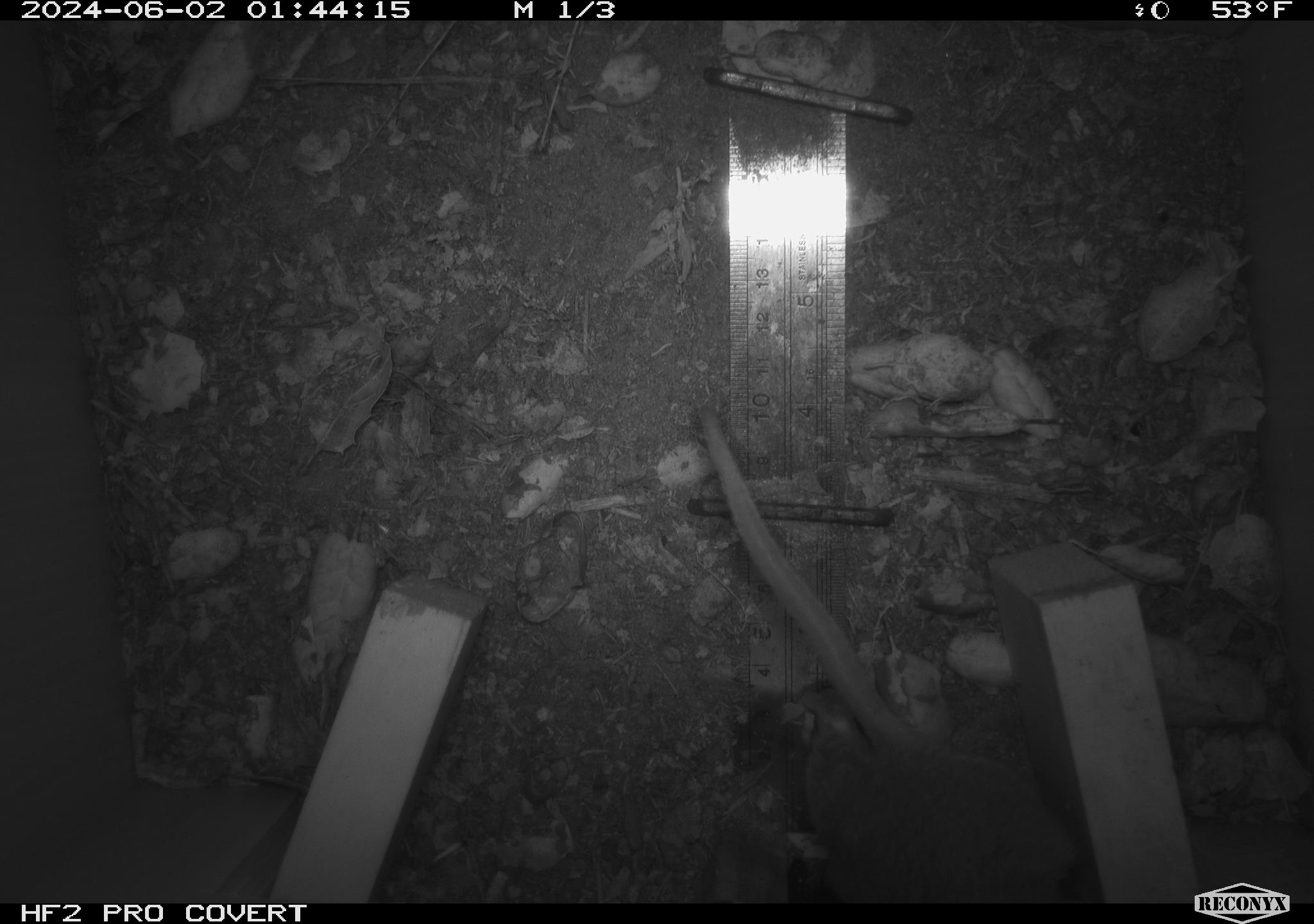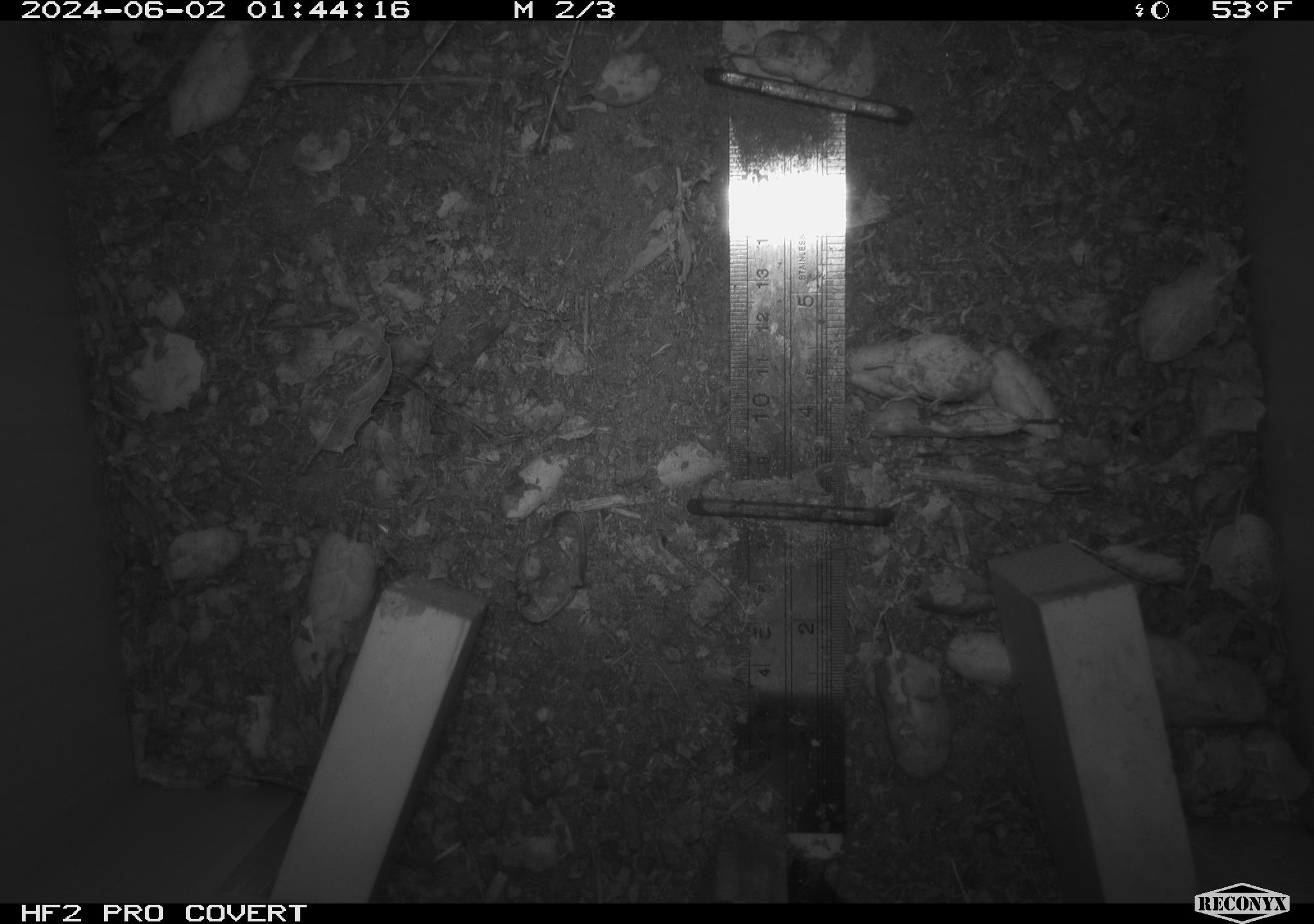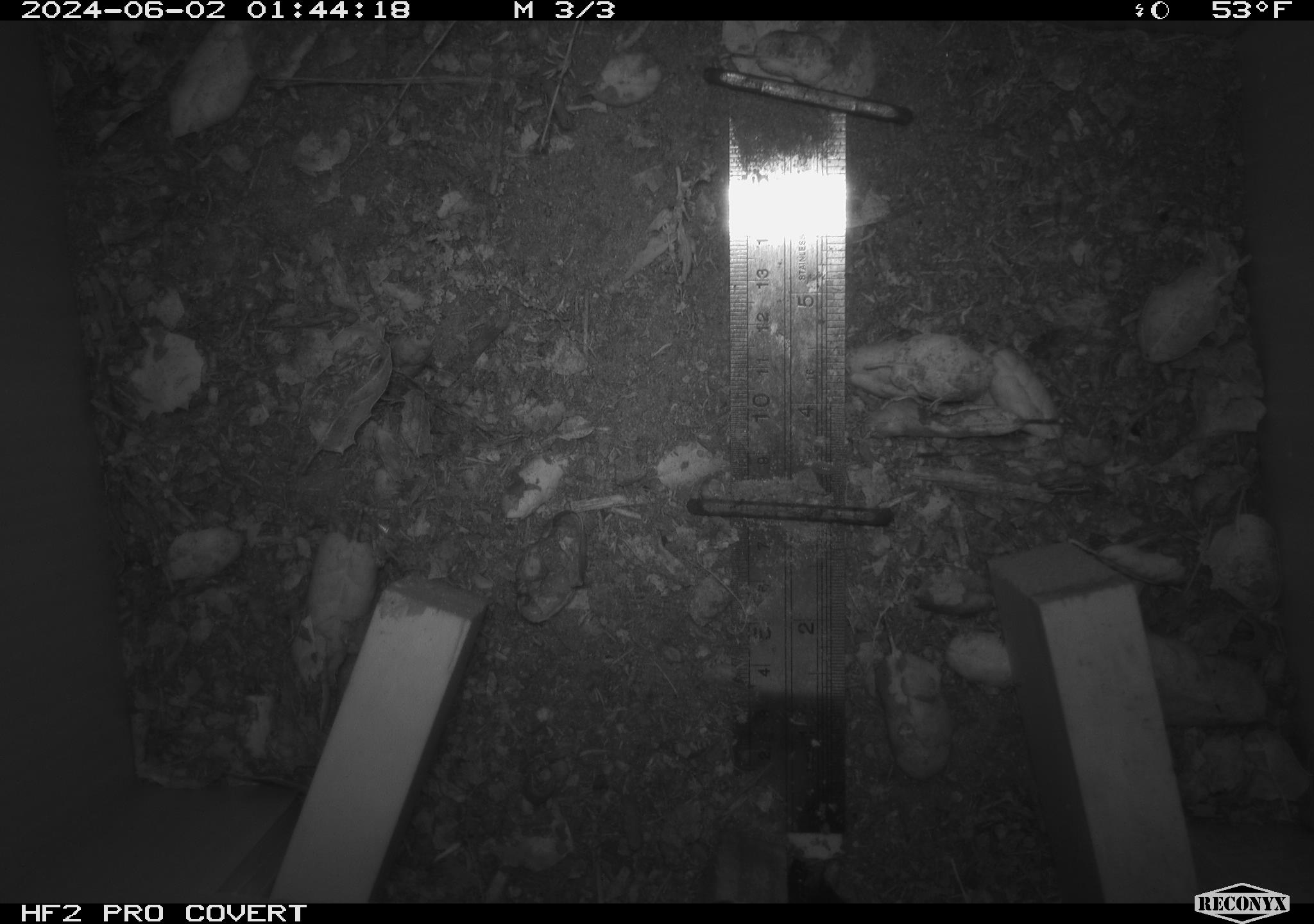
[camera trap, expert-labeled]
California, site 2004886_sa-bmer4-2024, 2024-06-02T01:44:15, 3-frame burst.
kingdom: Animalia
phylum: Chordata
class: Mammalia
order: Rodentia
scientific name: Rodentia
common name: mouse species